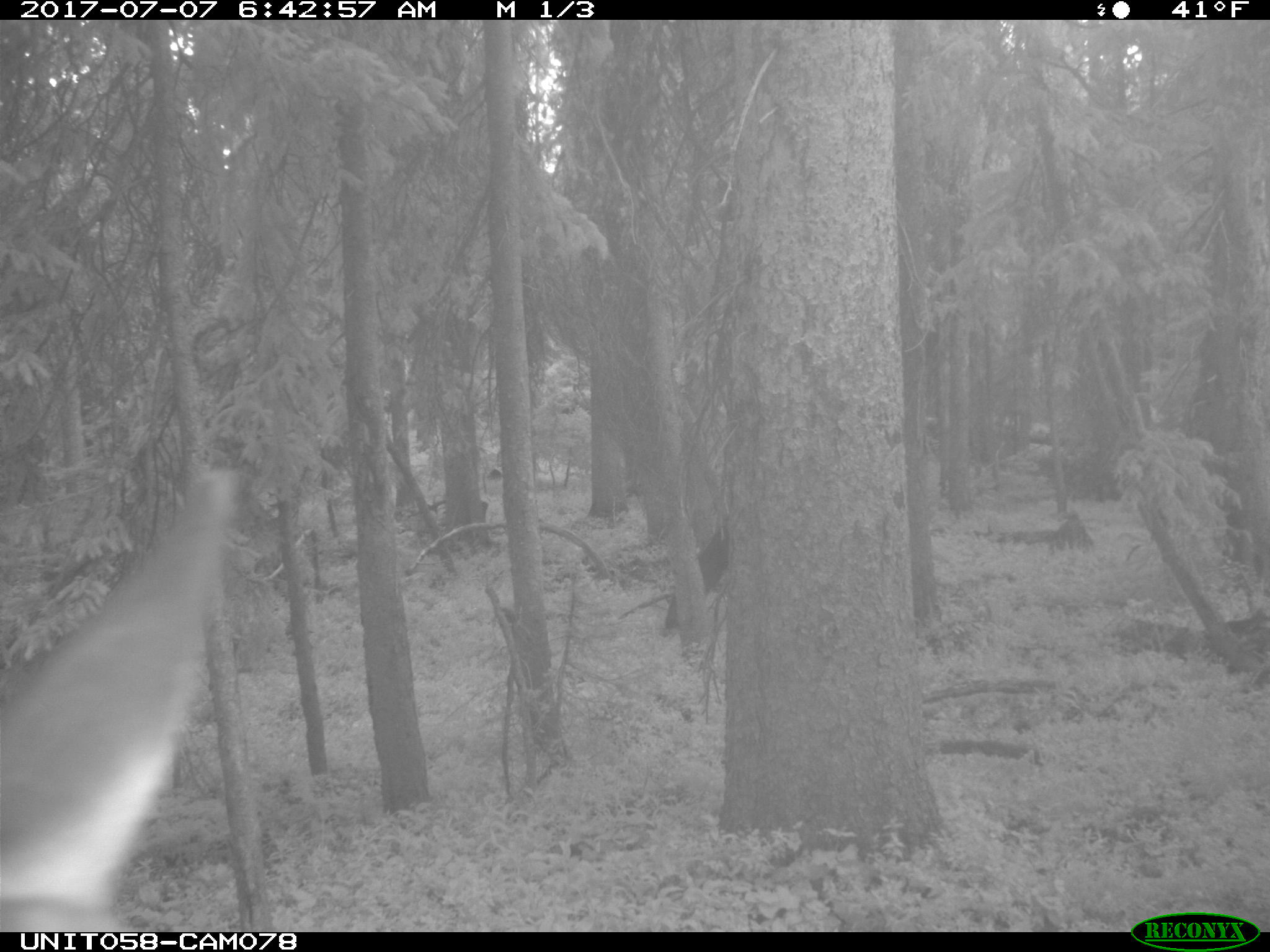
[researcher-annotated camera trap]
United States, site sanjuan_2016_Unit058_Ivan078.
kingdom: Animalia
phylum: Chordata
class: Mammalia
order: Artiodactyla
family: Cervidae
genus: Cervus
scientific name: Cervus elaphus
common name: red deer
Cervus elaphus (red deer).